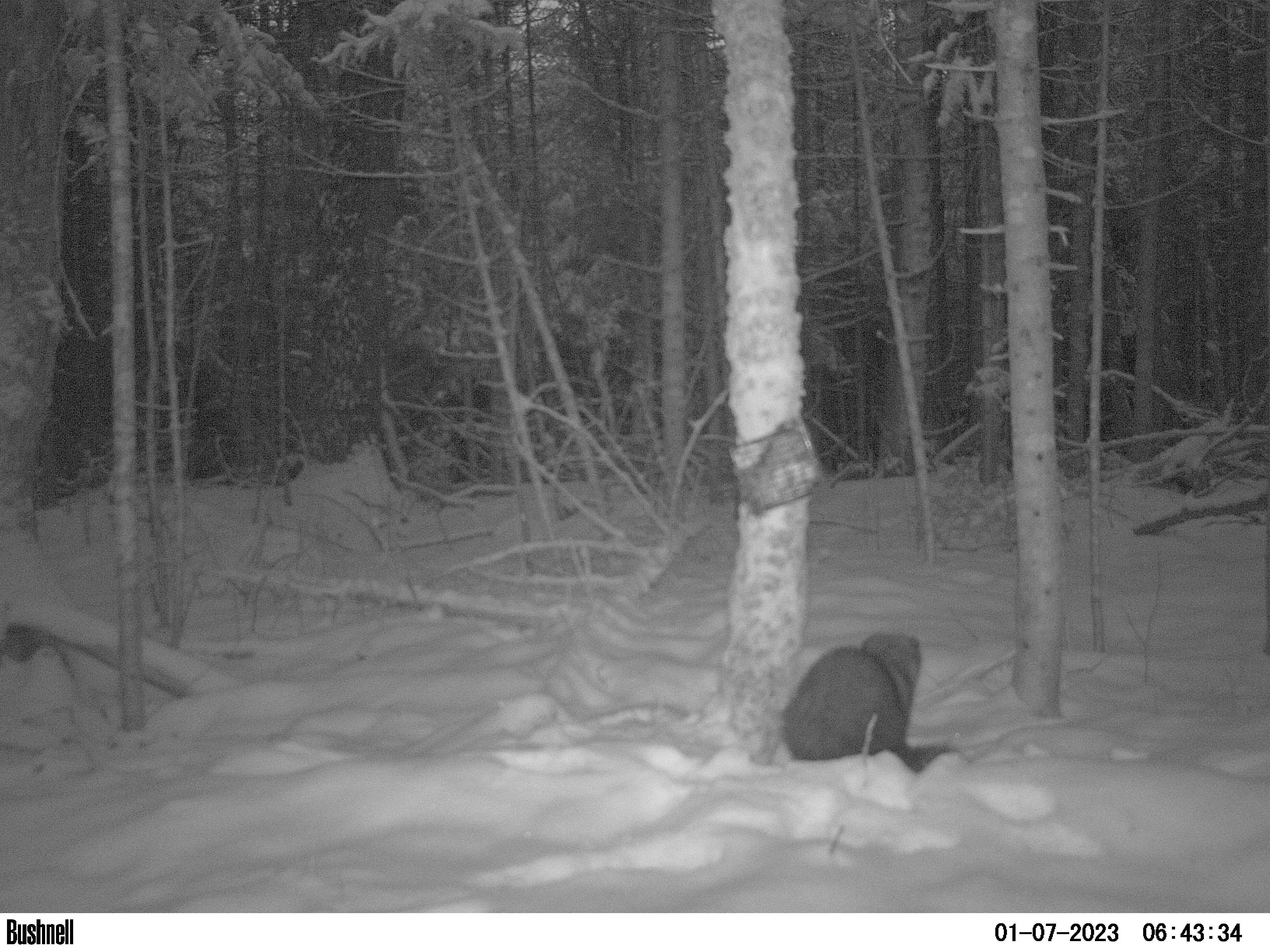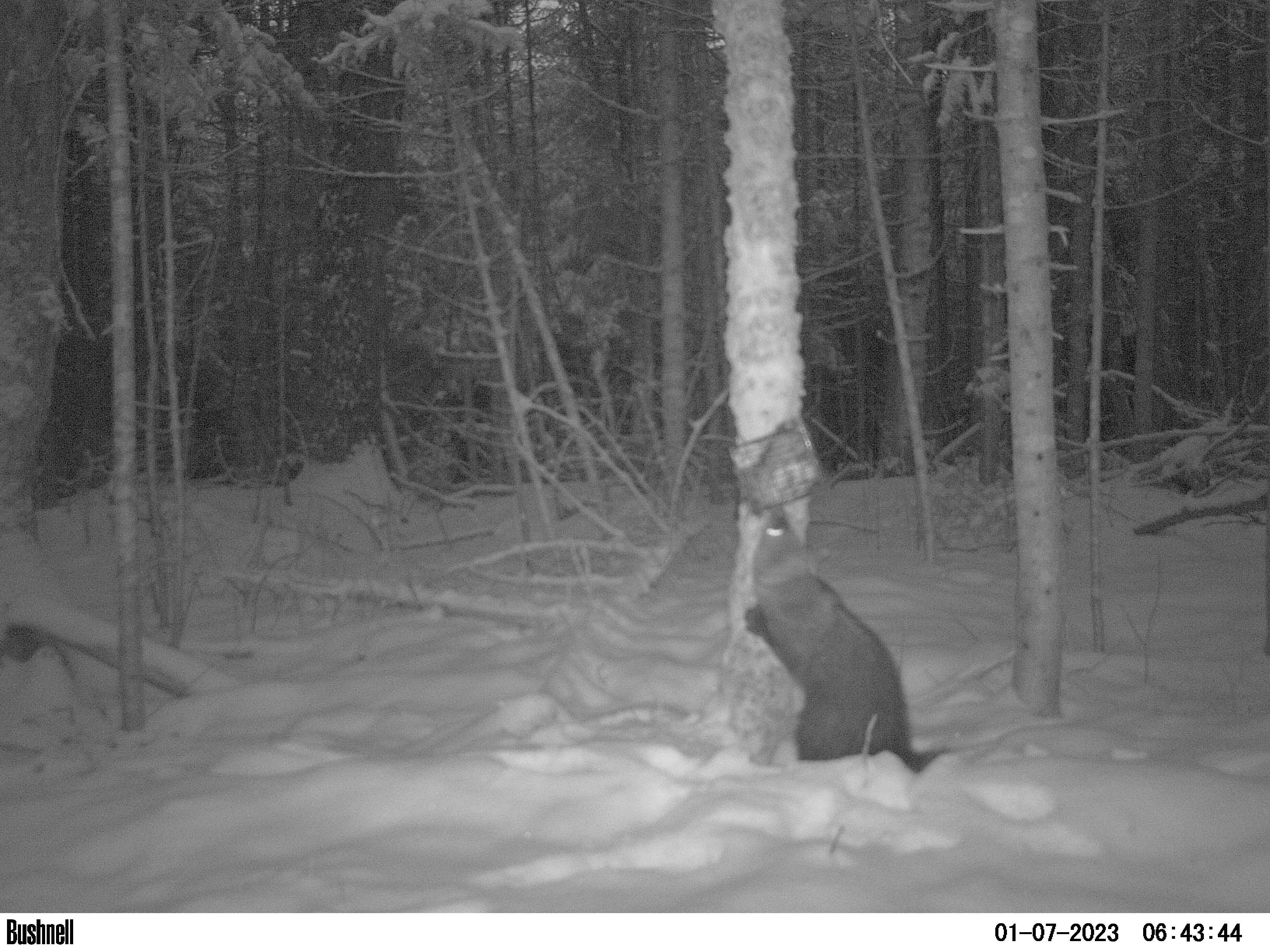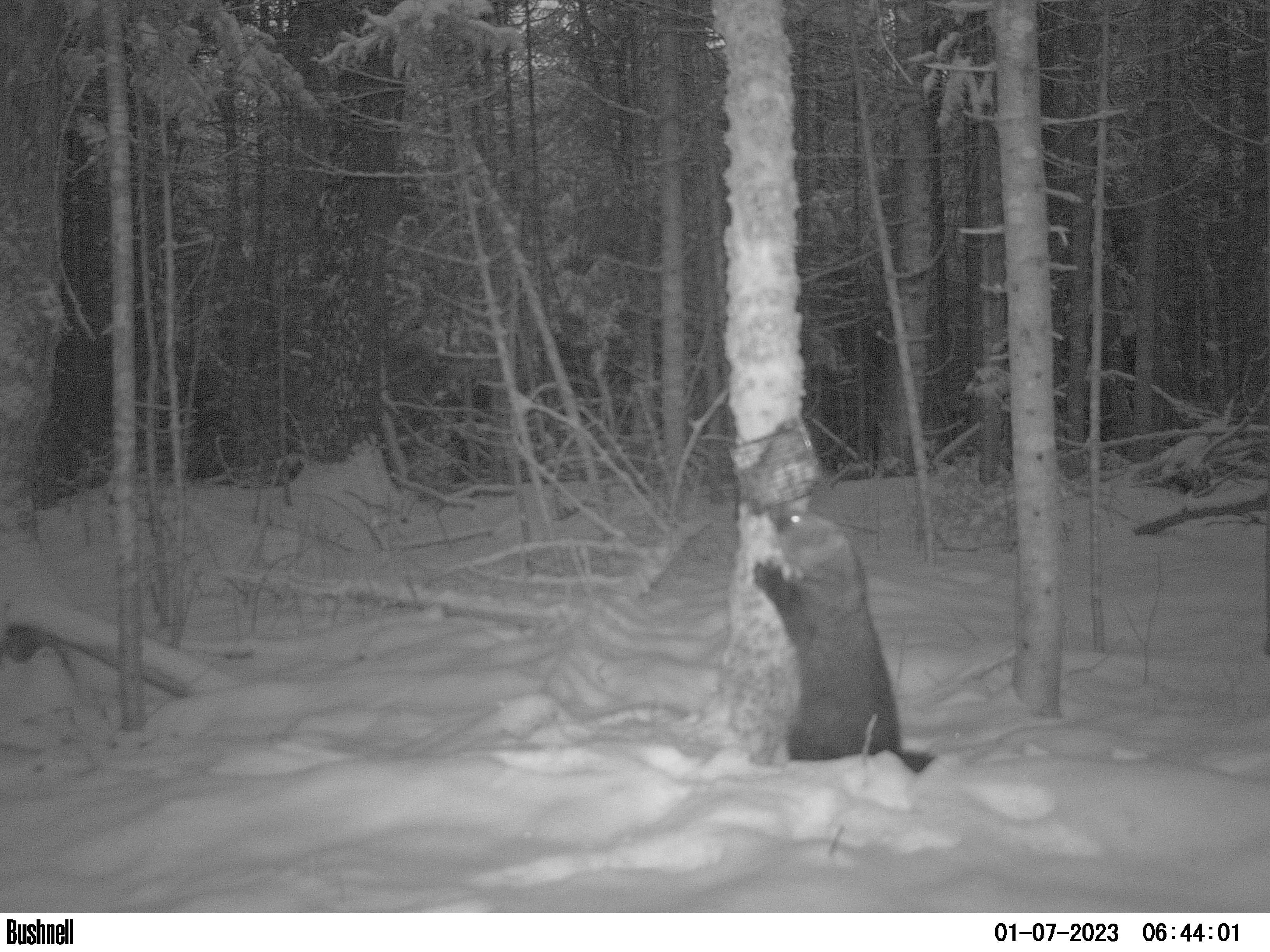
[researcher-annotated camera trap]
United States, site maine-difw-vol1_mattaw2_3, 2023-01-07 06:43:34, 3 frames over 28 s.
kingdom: Animalia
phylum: Chordata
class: Mammalia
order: Carnivora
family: Mustelidae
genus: Pekania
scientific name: Pekania pennanti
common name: fisher